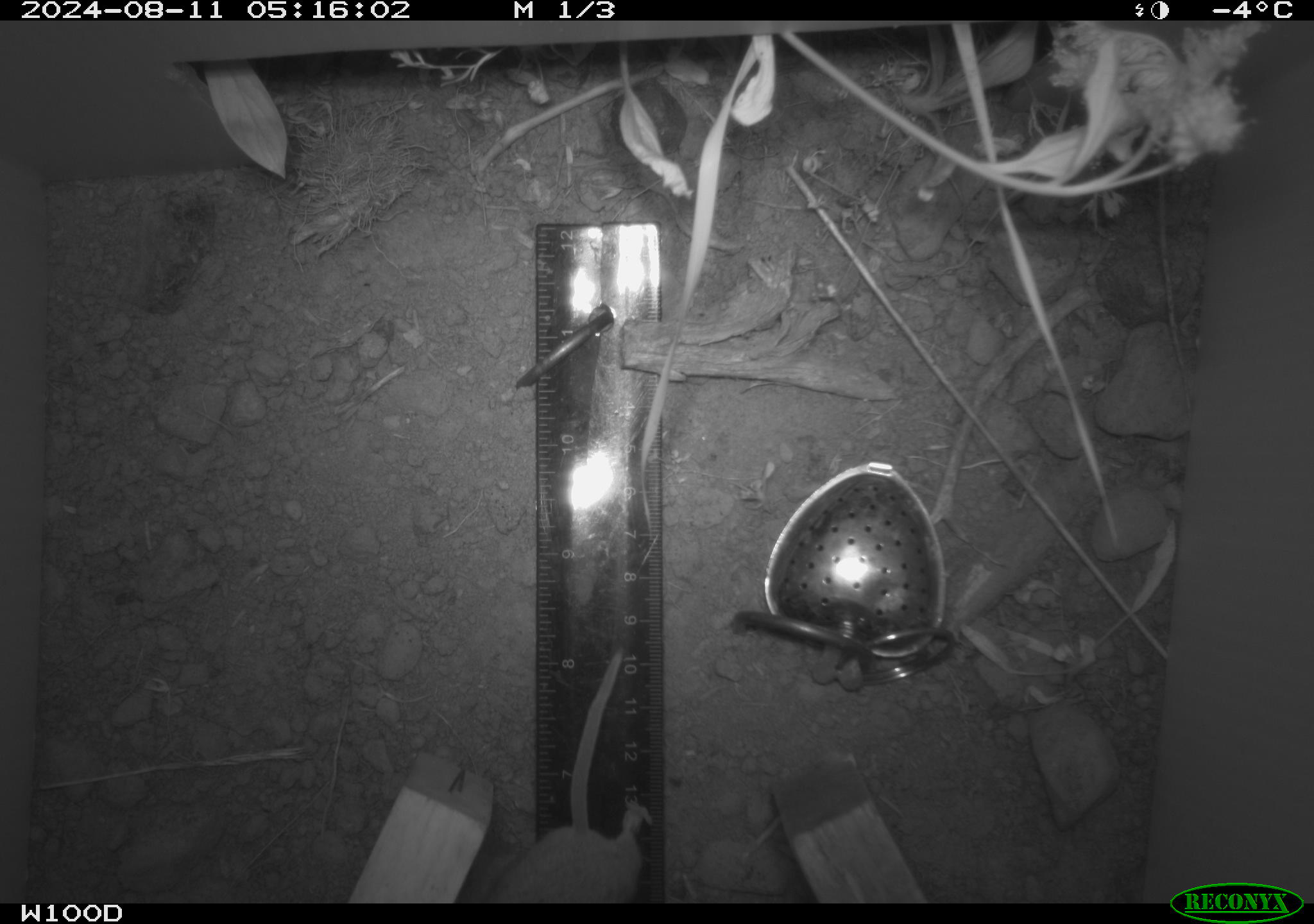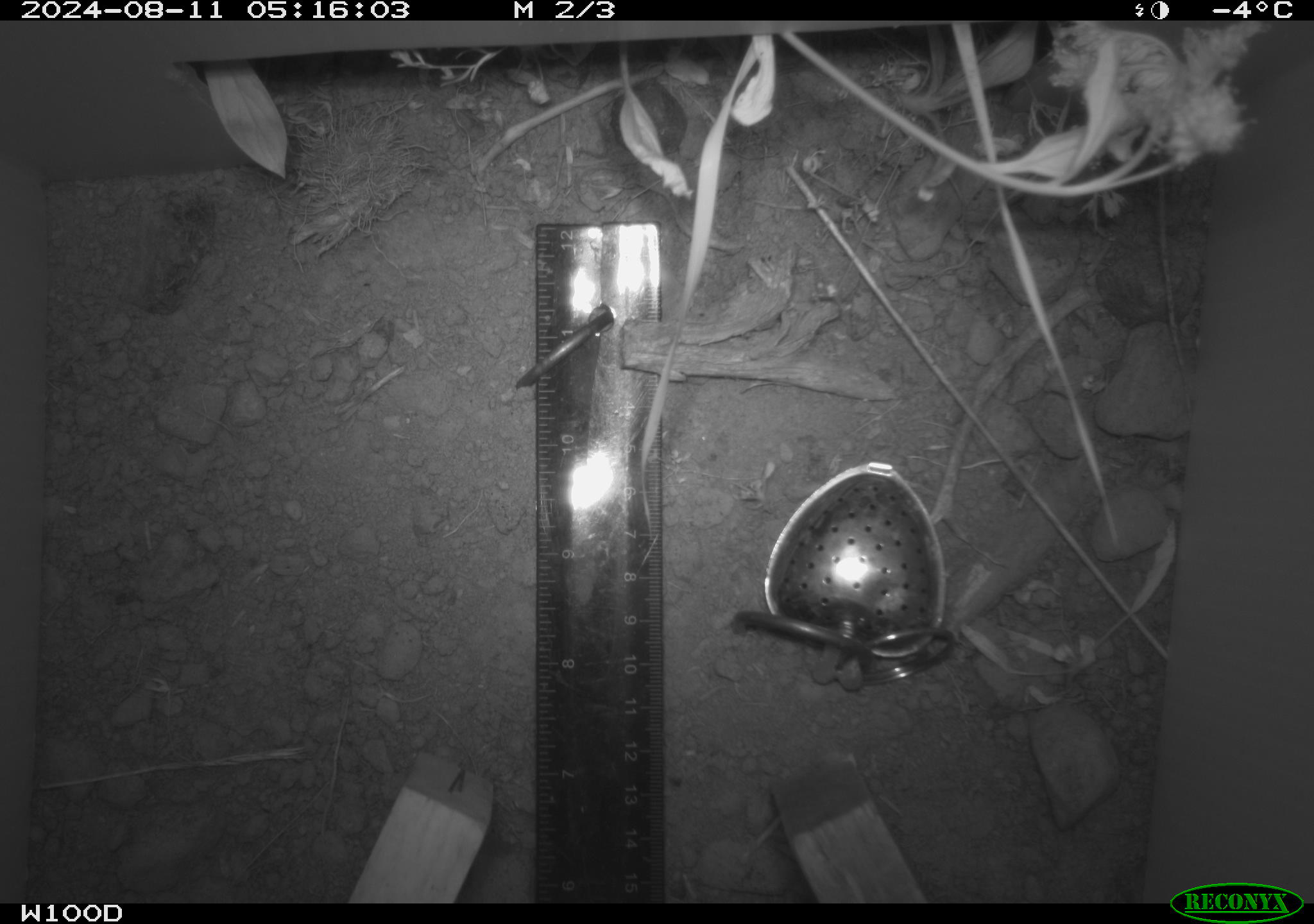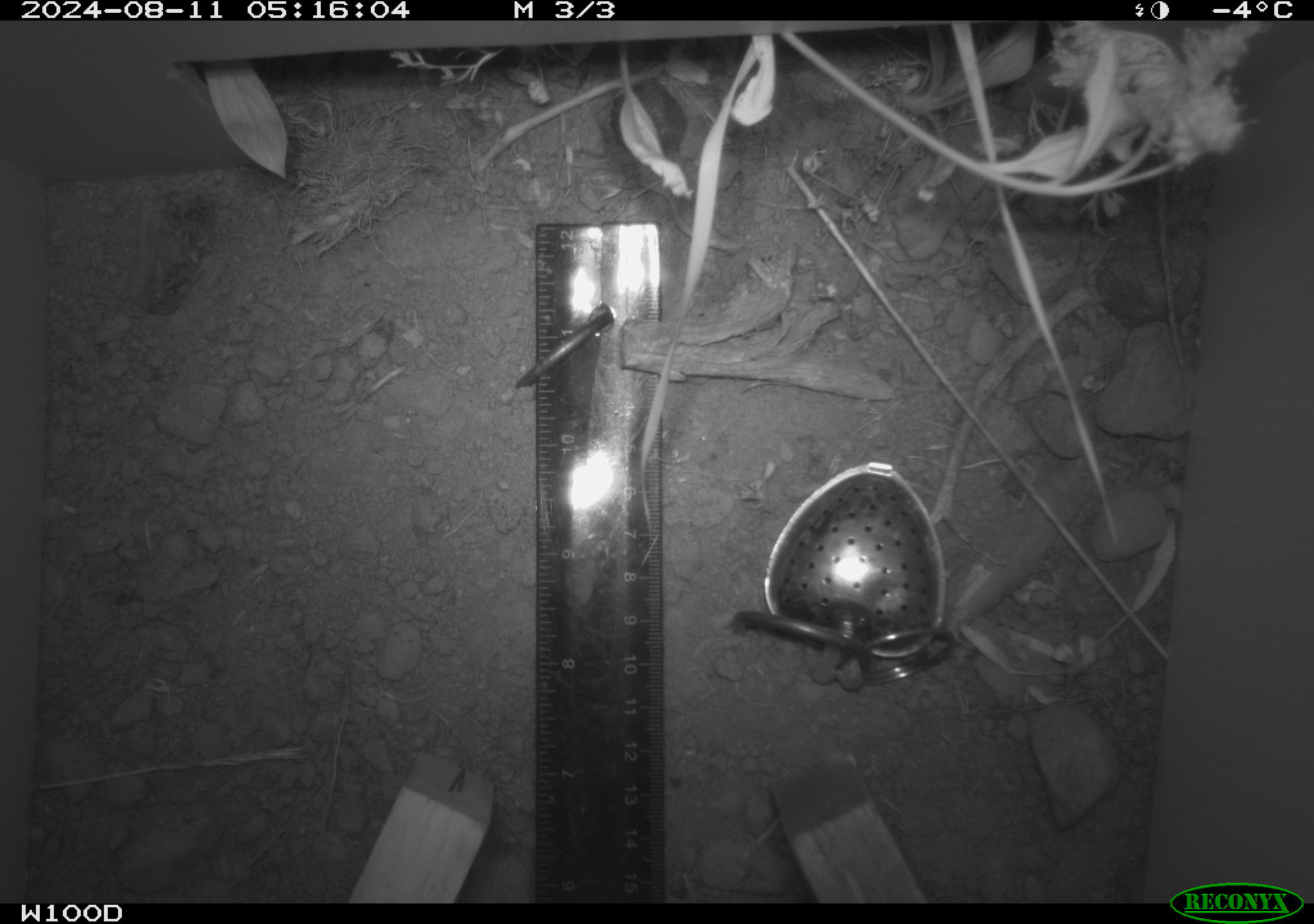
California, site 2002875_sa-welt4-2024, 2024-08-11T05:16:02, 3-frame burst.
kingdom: Animalia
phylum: Chordata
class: Mammalia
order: Rodentia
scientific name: Rodentia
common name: mouse species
Mouse species (Rodentia).